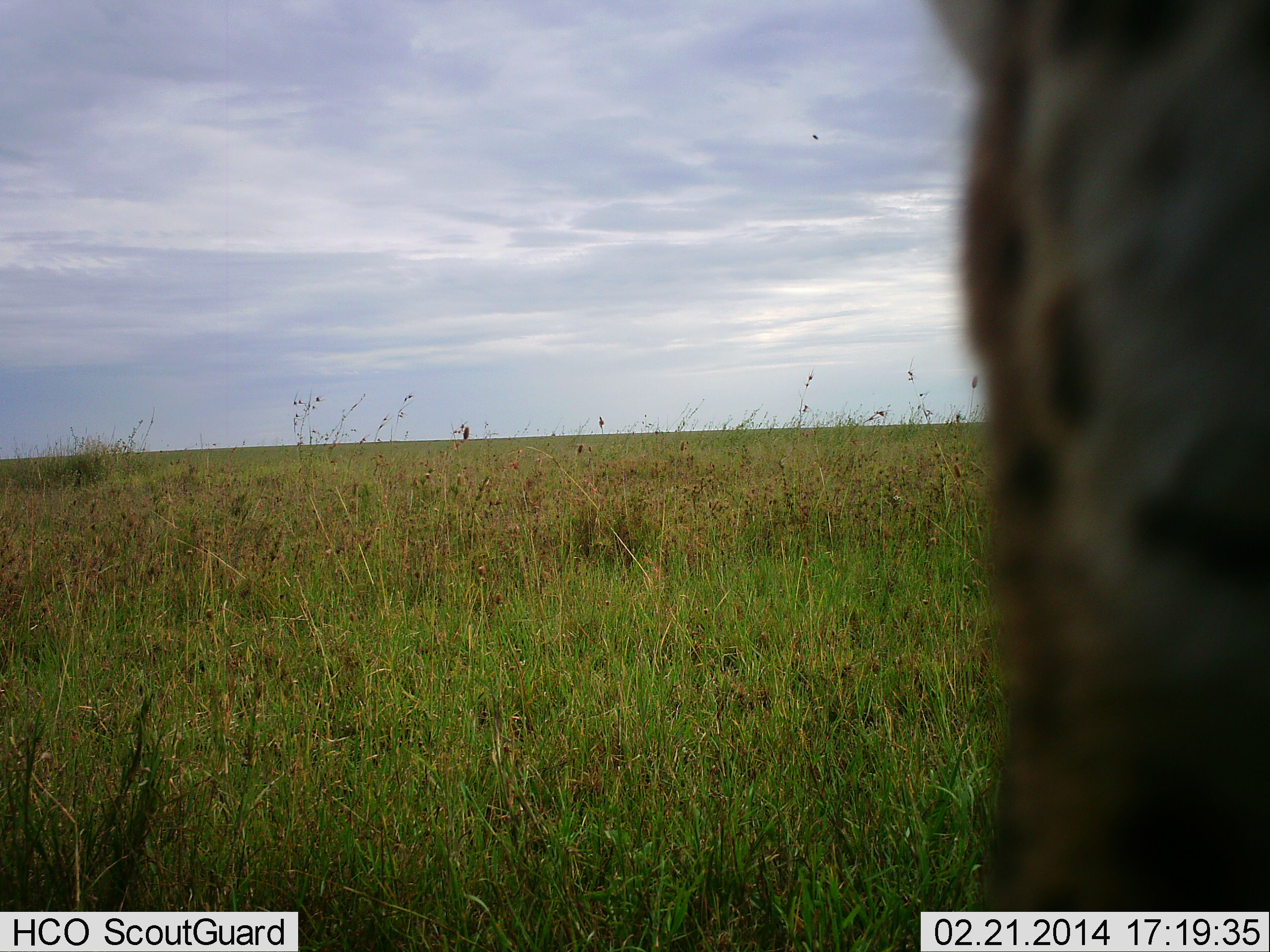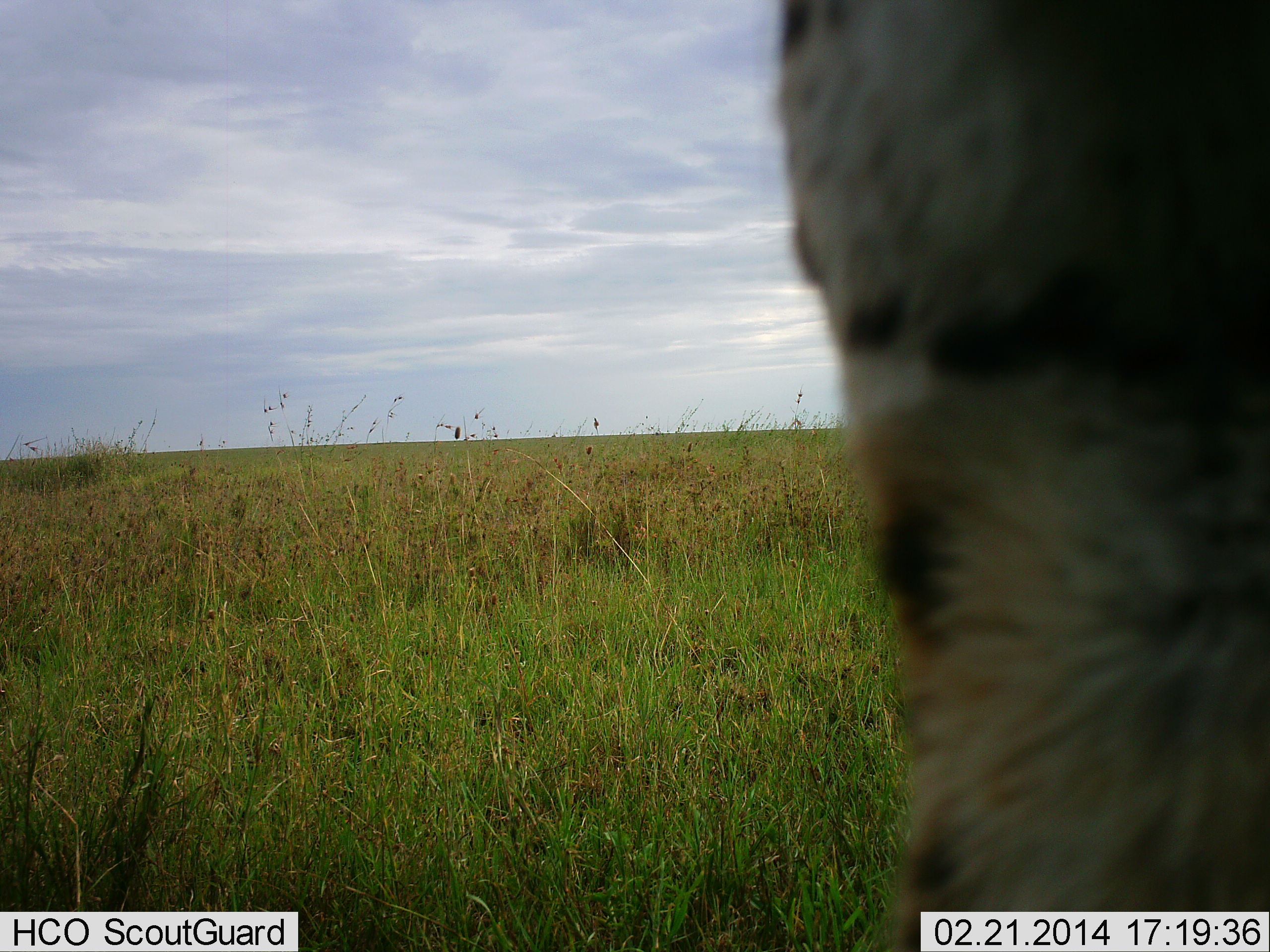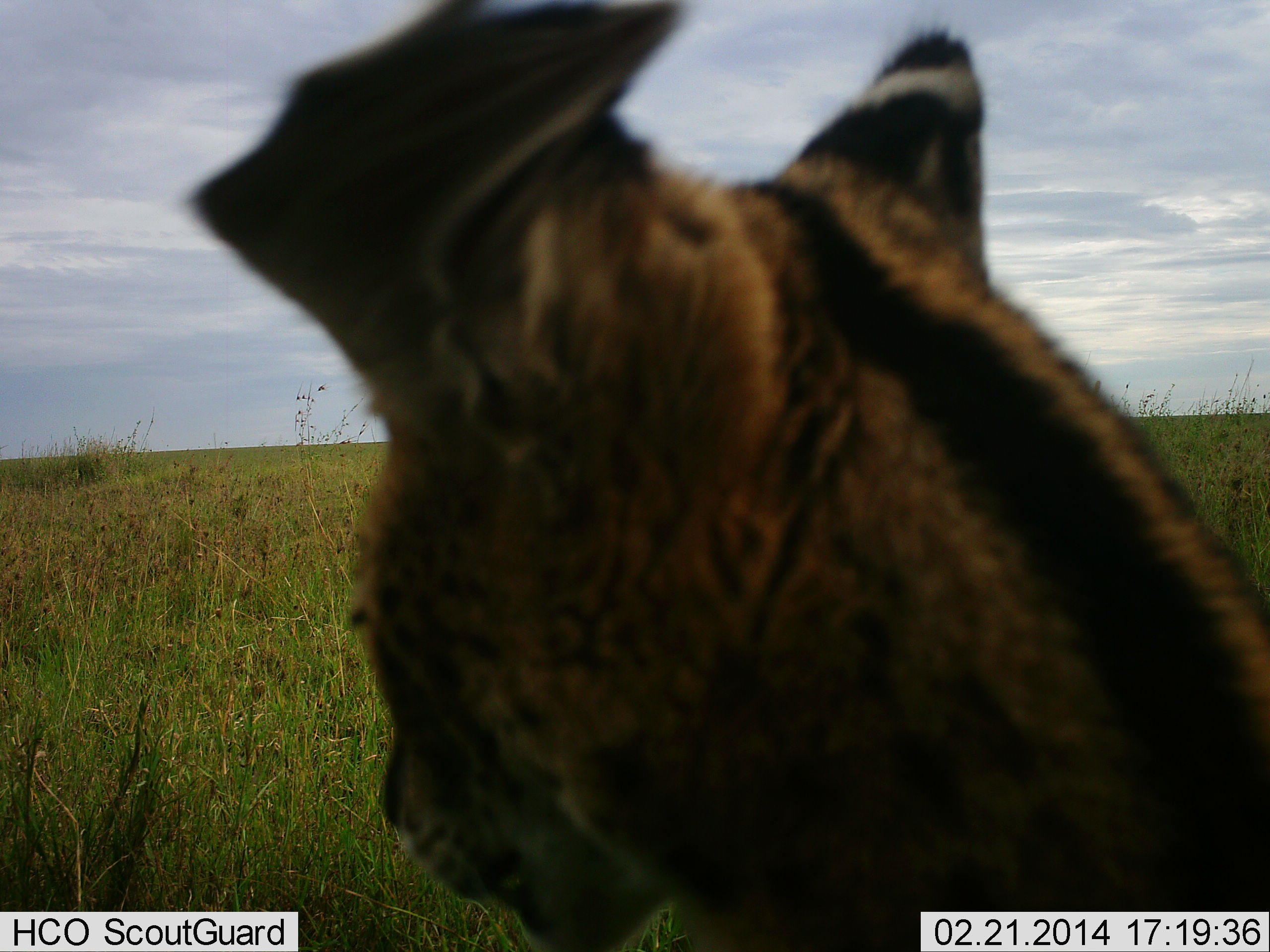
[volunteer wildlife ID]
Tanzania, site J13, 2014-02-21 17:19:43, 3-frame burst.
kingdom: Animalia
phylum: Chordata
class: Mammalia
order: Carnivora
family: Felidae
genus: Leptailurus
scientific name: Leptailurus serval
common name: serval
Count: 1.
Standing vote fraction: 40%.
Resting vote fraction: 20%.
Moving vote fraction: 40%.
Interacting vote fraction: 0%.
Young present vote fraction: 0%.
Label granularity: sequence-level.